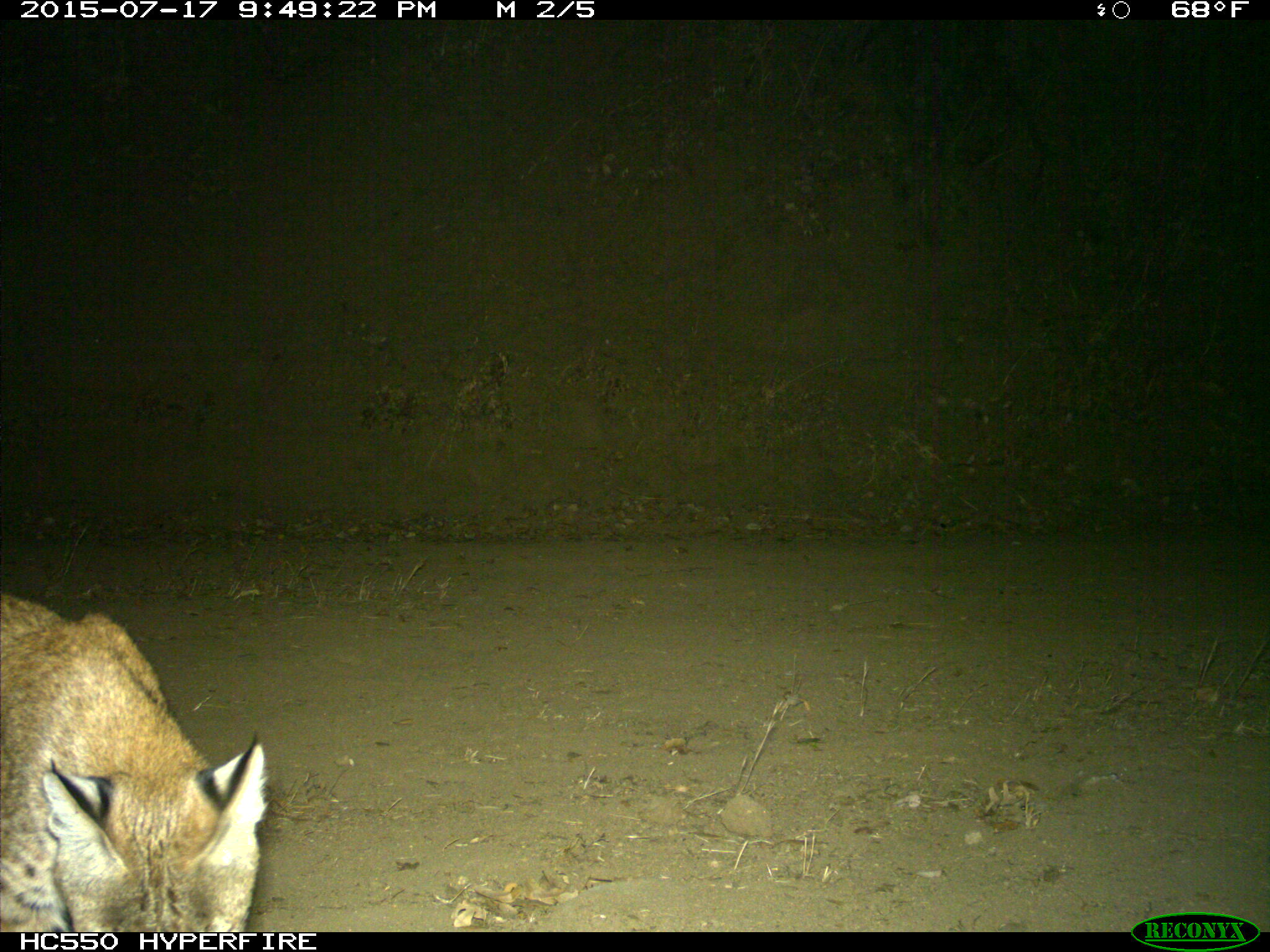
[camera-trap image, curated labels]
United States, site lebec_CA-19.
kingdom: Animalia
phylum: Chordata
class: Mammalia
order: Carnivora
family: Felidae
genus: Lynx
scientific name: Lynx rufus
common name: bobcat